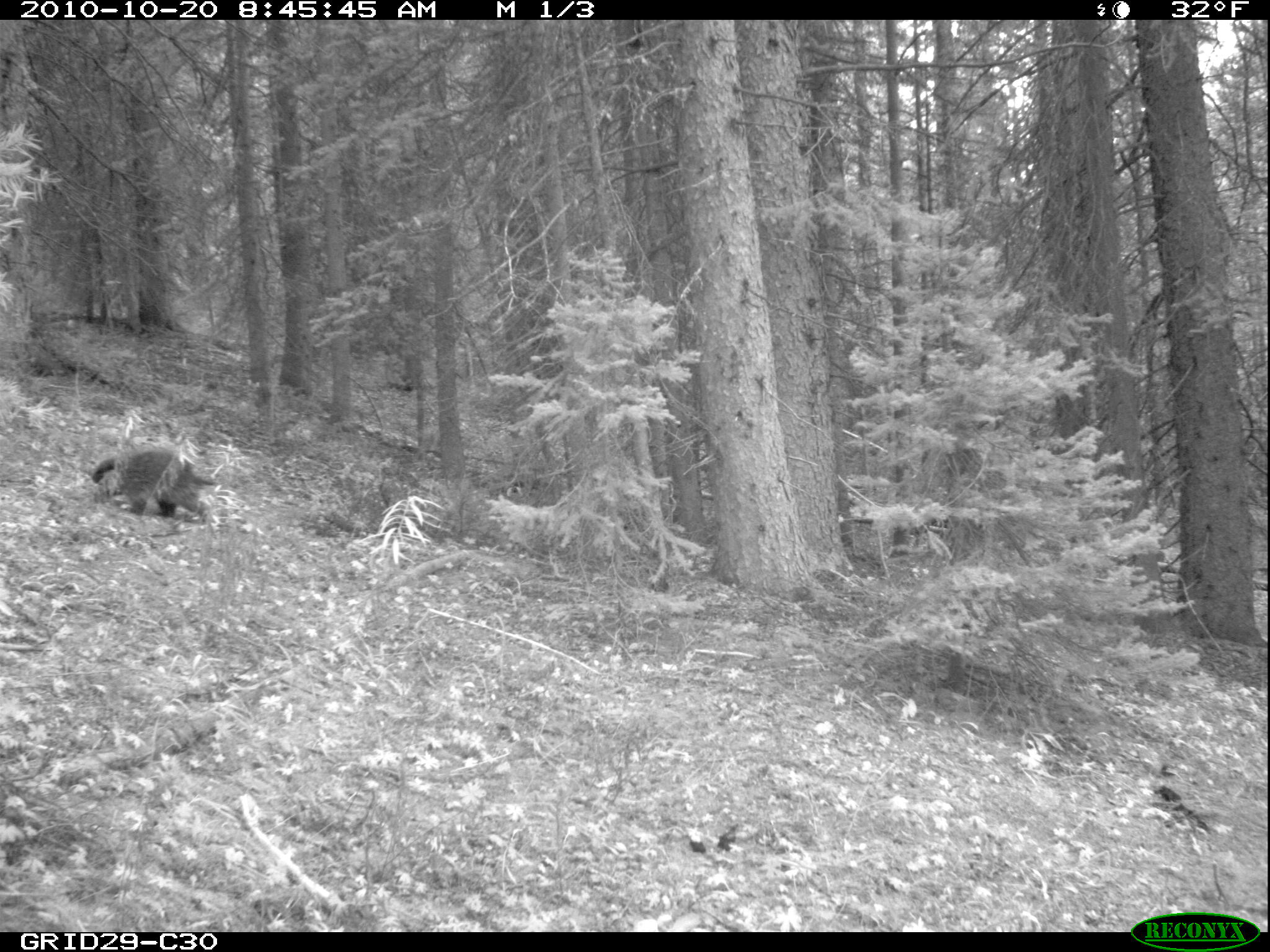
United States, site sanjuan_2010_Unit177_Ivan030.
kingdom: Animalia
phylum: Chordata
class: Mammalia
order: Rodentia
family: Erethizontidae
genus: Erethizon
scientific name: Erethizon dorsatum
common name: north american porcupine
Erethizon dorsatum (north american porcupine).